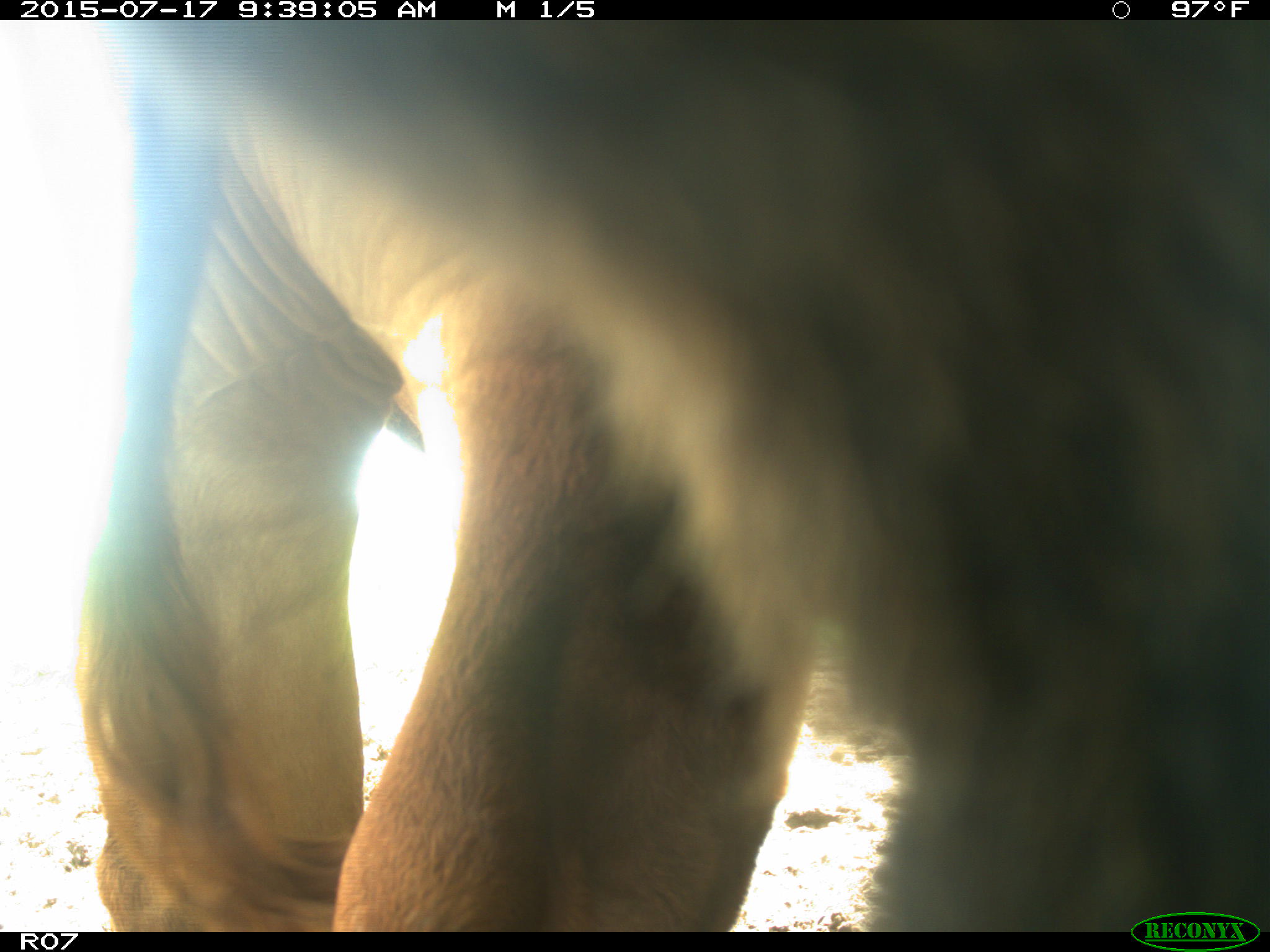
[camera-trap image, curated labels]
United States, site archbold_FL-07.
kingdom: Animalia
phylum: Chordata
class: Mammalia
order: Artiodactyla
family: Bovidae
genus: Bos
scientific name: Bos taurus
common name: domestic cow